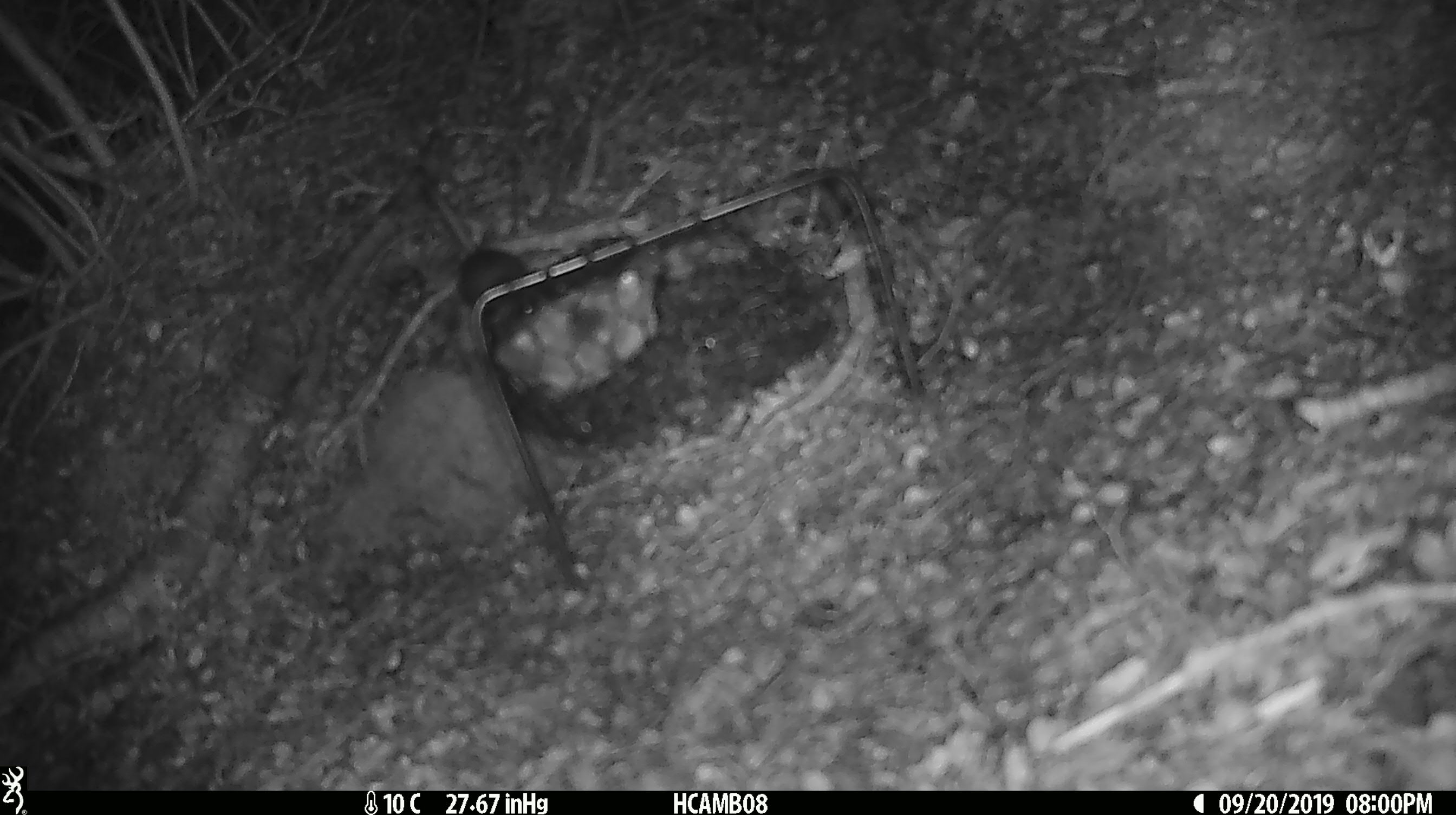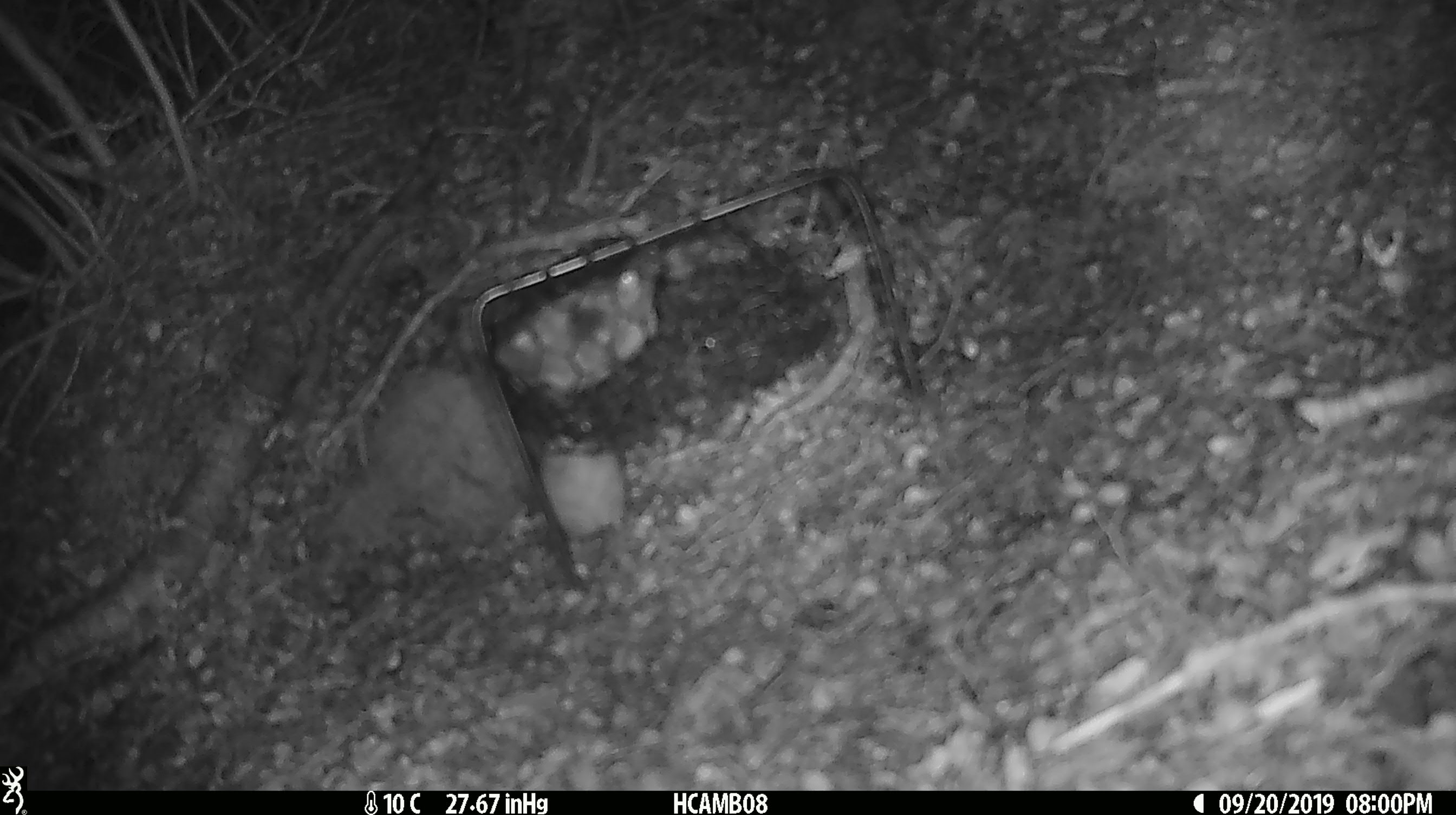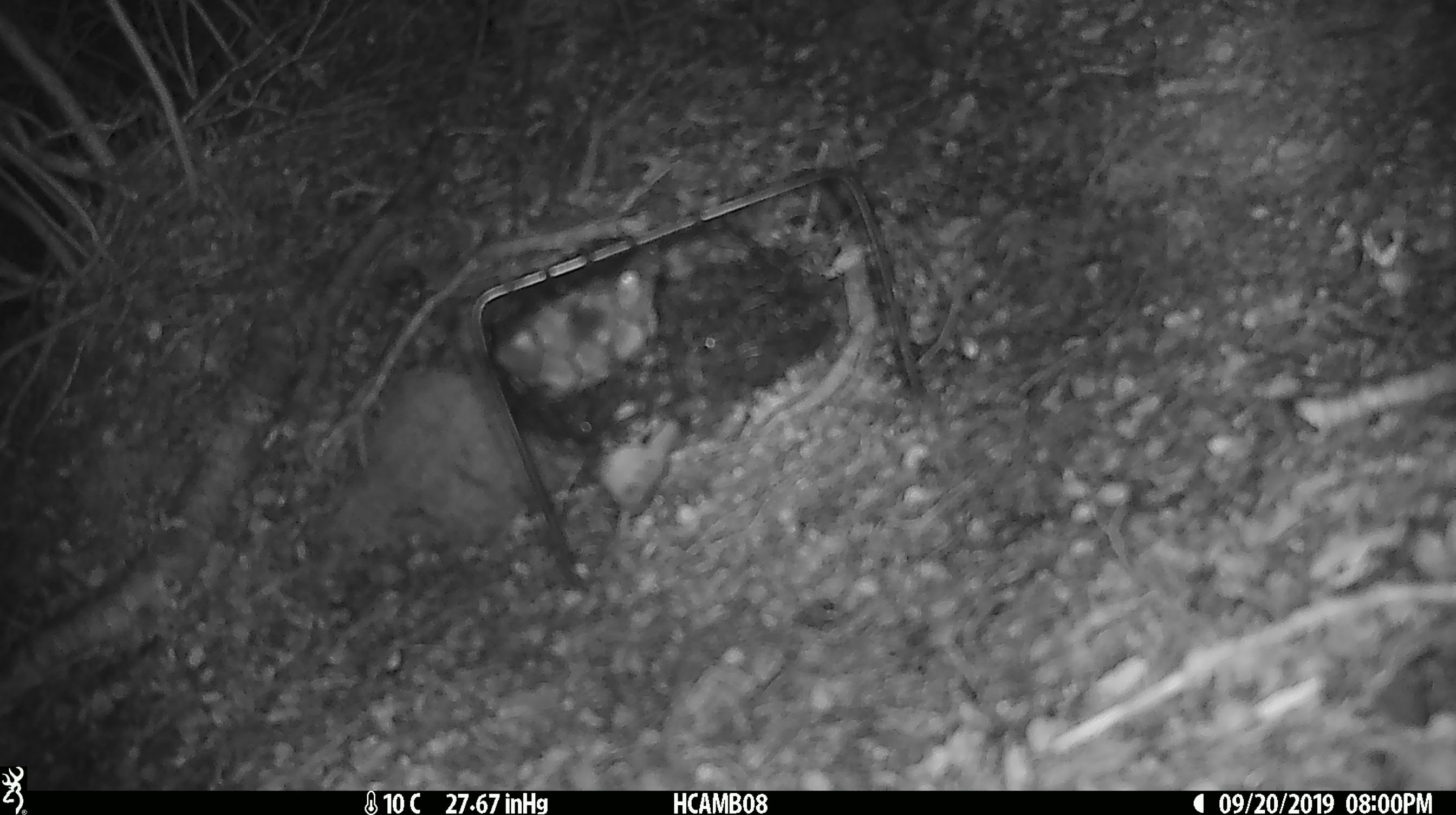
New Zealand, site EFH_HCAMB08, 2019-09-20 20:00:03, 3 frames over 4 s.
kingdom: Animalia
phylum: Chordata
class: Mammalia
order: Rodentia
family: Muridae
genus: Mus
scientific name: Mus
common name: mouse